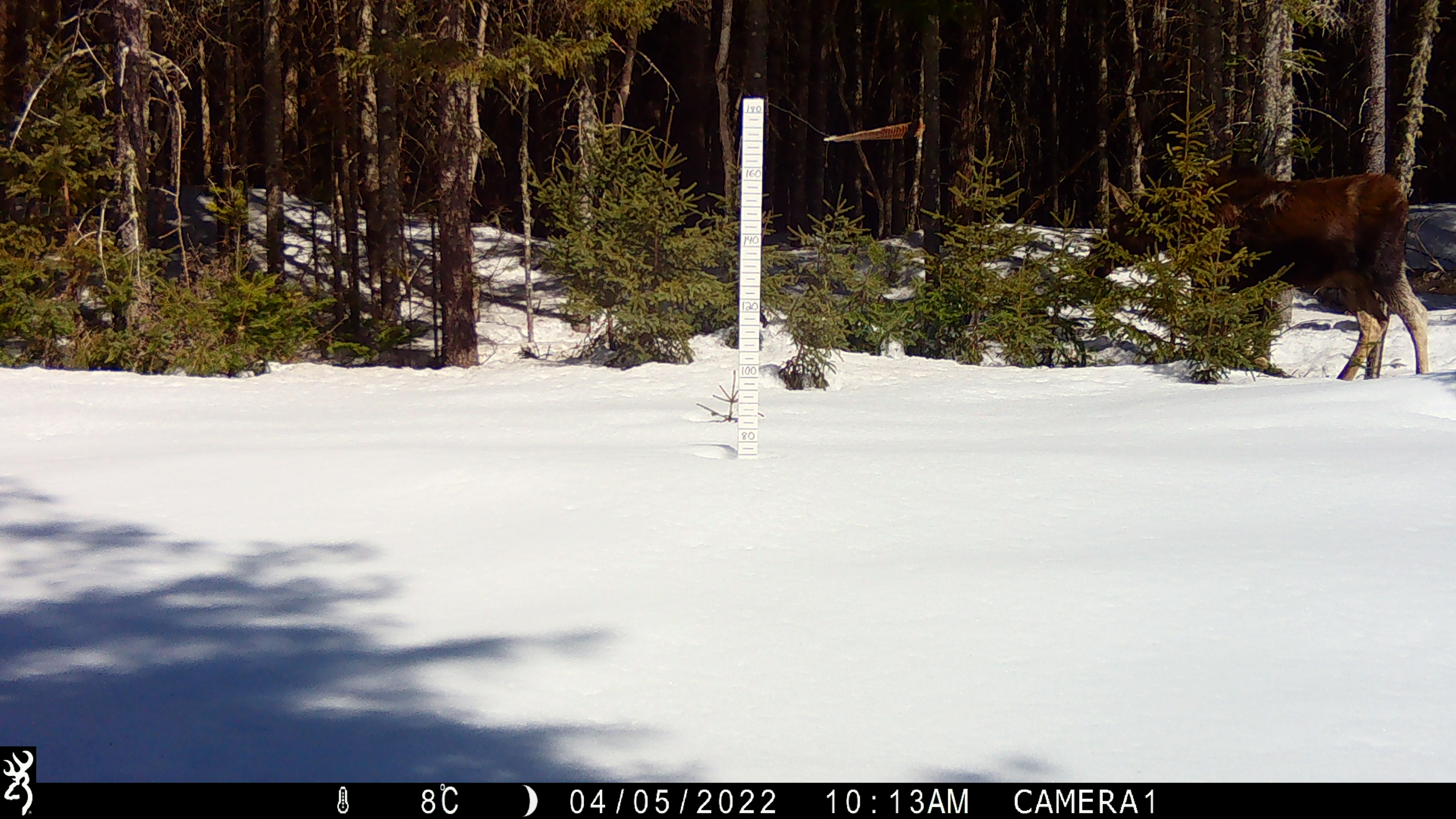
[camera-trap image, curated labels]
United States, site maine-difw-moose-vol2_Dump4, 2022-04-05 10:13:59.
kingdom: Animalia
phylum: Chordata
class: Mammalia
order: Artiodactyla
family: Cervidae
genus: Alces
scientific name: Alces alces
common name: moose